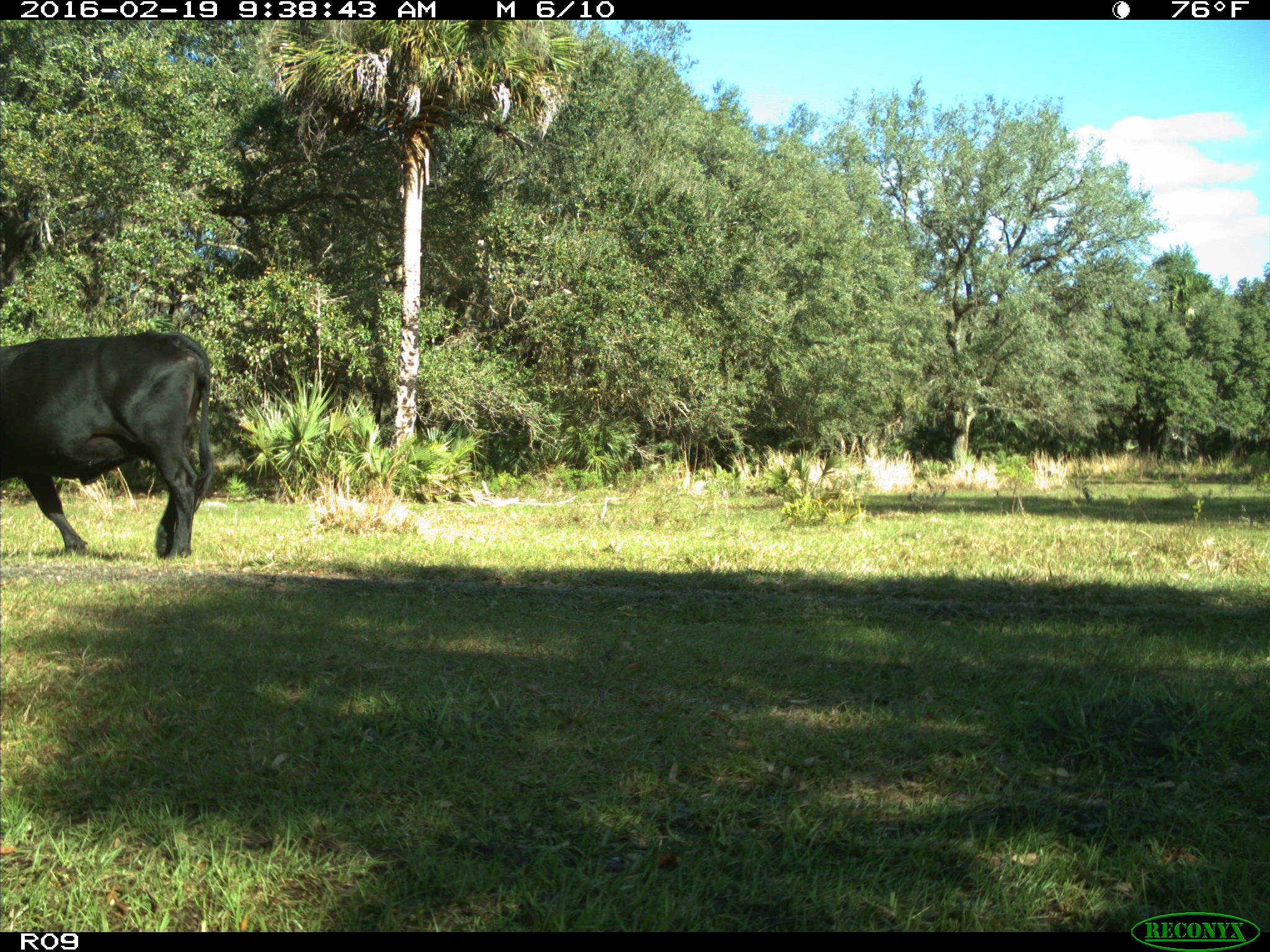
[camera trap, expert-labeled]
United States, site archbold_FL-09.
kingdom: Animalia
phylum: Chordata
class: Mammalia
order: Artiodactyla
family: Bovidae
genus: Bos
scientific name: Bos taurus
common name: domestic cow